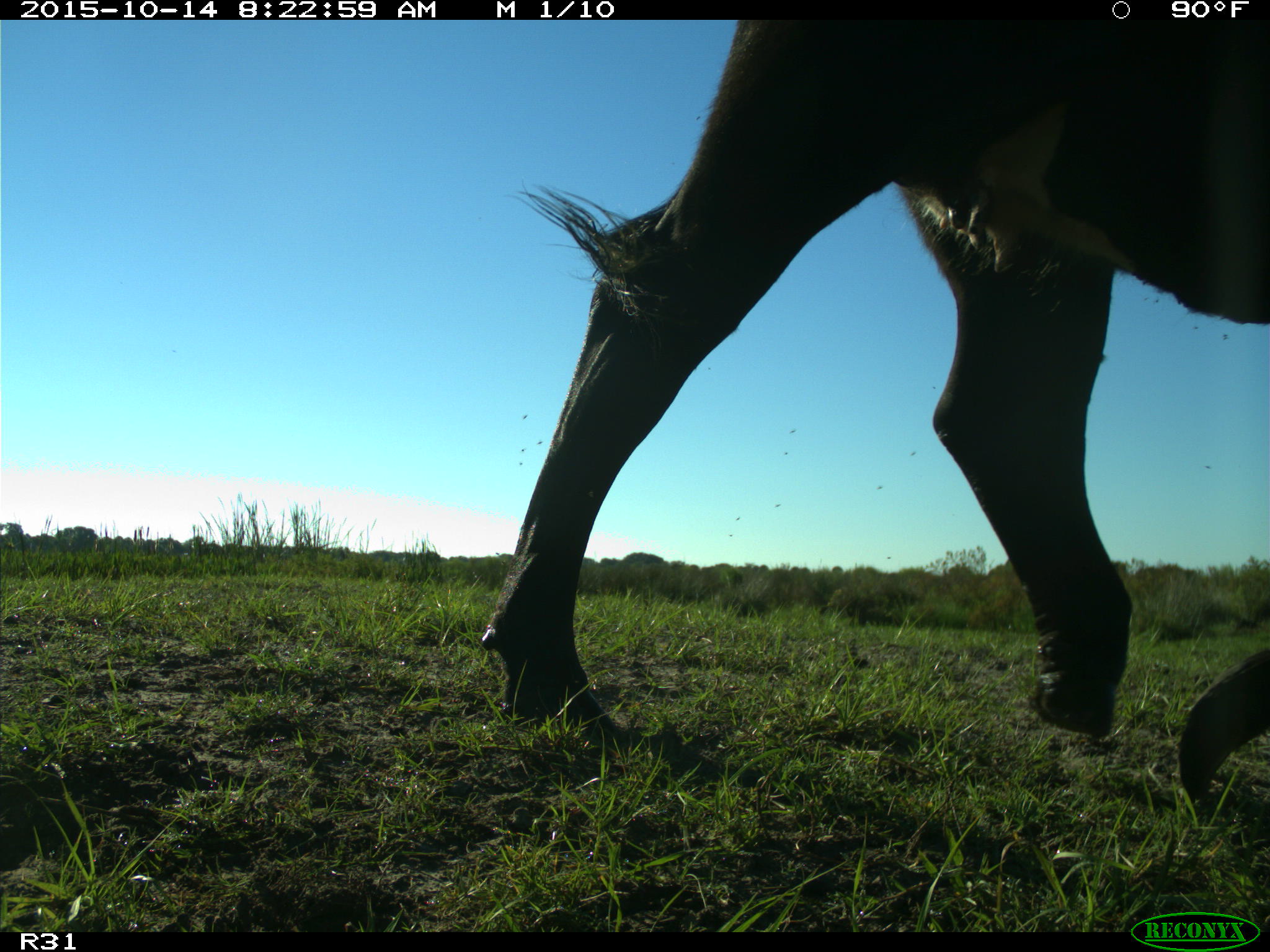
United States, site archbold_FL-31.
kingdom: Animalia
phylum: Chordata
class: Mammalia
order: Artiodactyla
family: Bovidae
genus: Bos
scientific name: Bos taurus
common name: domestic cow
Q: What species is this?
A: Bos taurus (domestic cow).